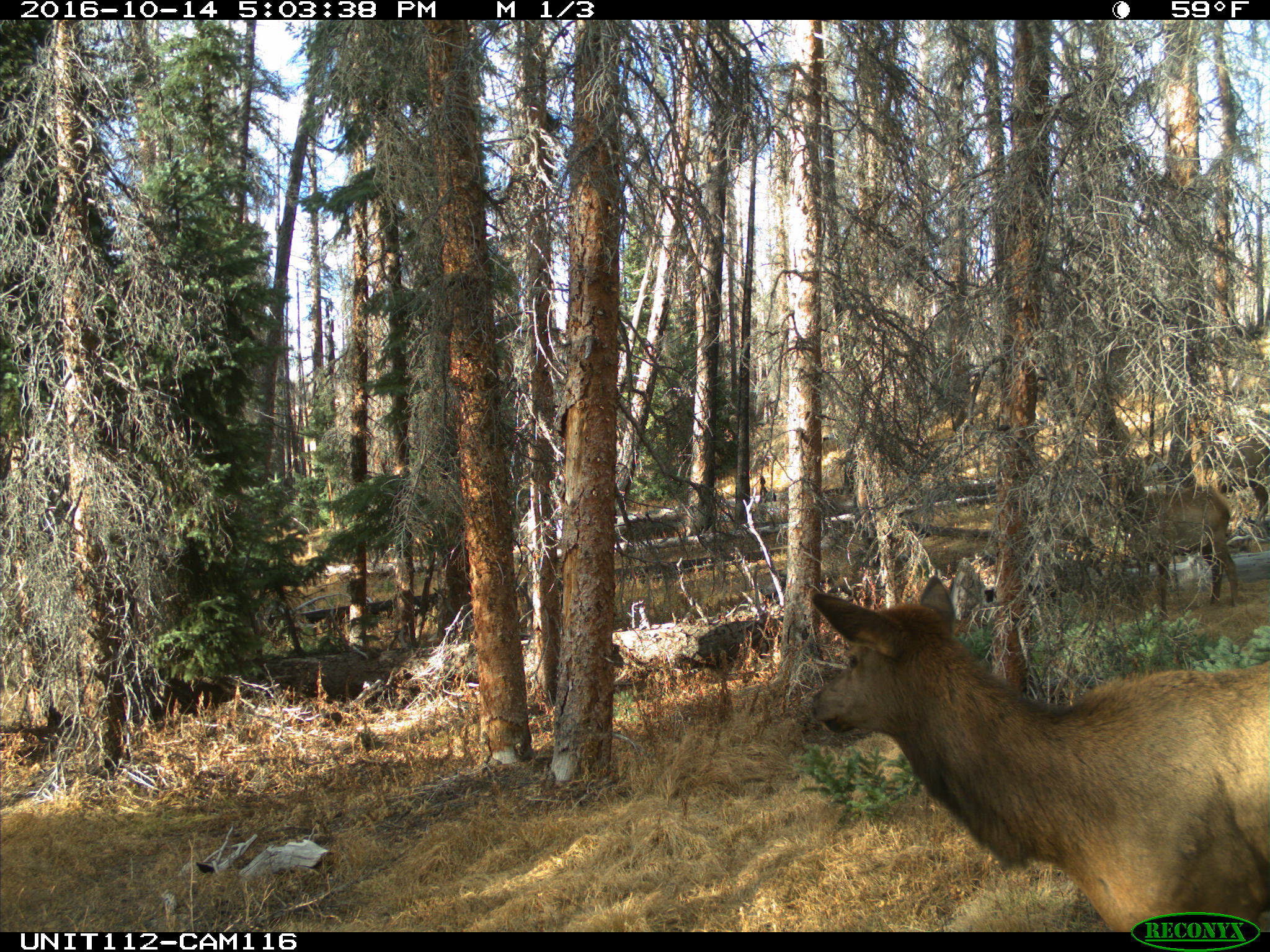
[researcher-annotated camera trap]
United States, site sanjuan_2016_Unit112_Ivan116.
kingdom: Animalia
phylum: Chordata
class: Mammalia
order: Artiodactyla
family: Cervidae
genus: Cervus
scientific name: Cervus elaphus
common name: red deer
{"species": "Cervus elaphus (red deer)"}